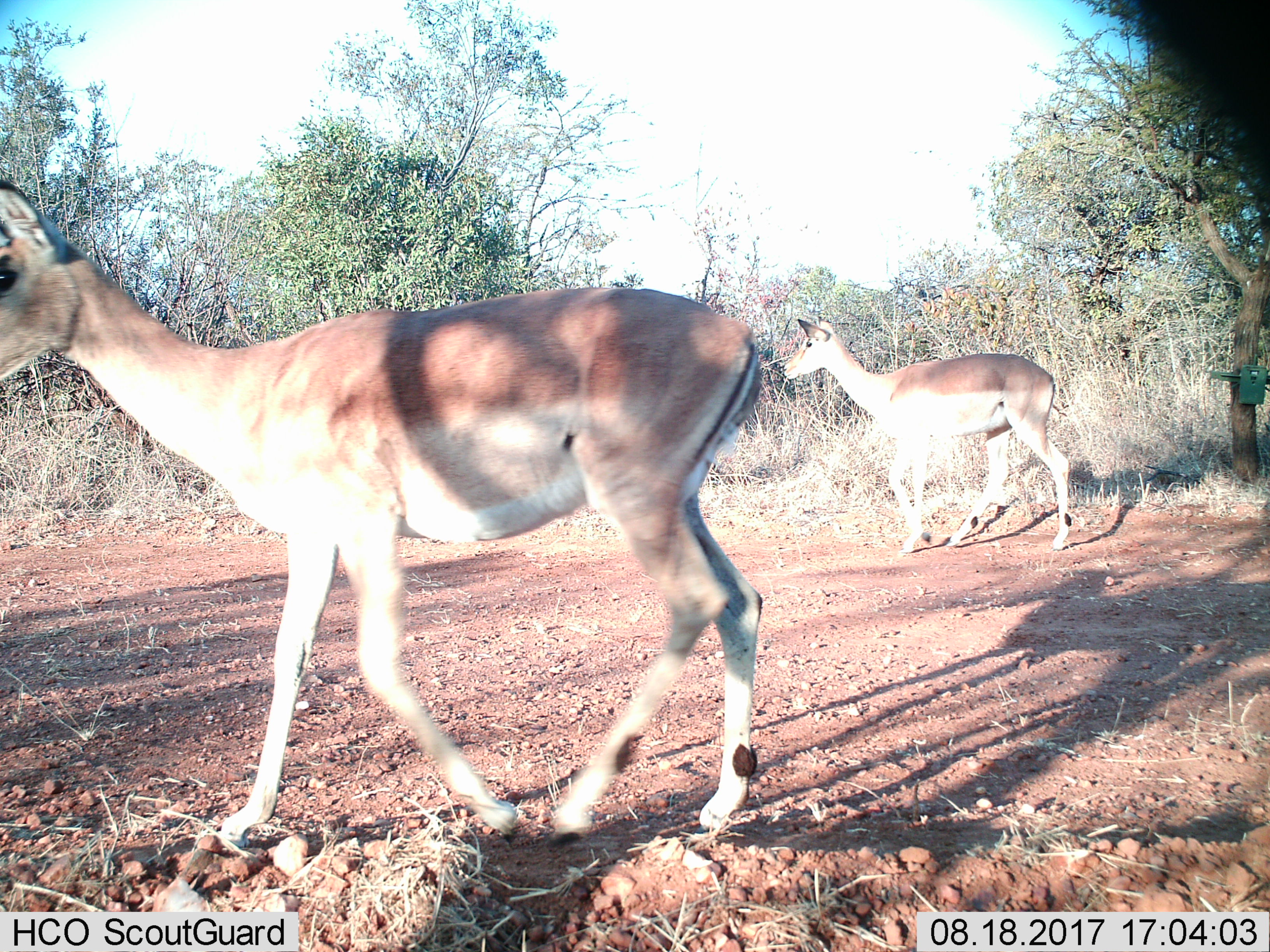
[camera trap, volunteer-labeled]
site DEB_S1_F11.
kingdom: Animalia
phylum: Chordata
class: Mammalia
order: Artiodactyla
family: Bovidae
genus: Aepyceros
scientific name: Aepyceros melampus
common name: impala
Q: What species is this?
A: Impala (Aepyceros melampus).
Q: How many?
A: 2.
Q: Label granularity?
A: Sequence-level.